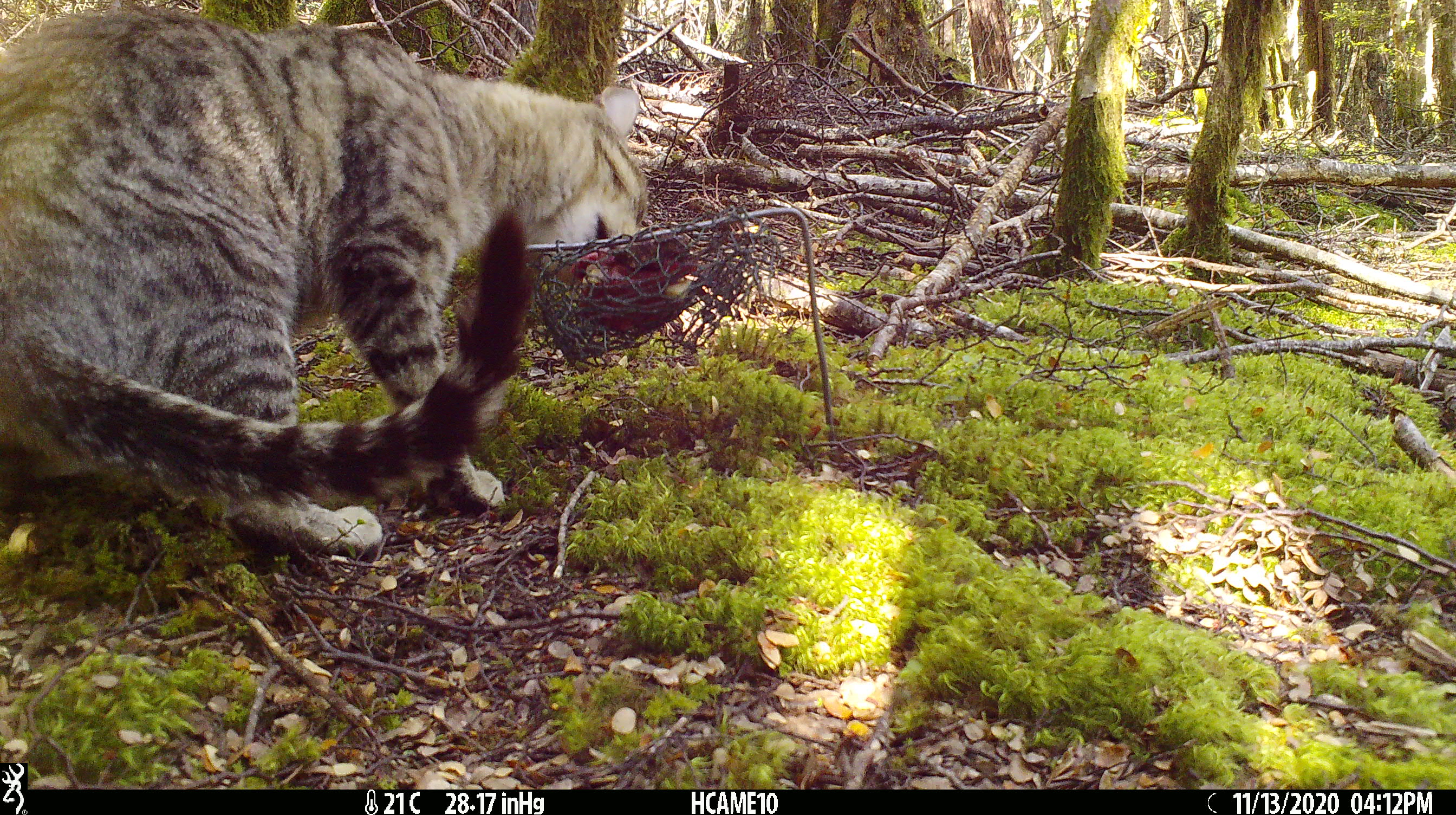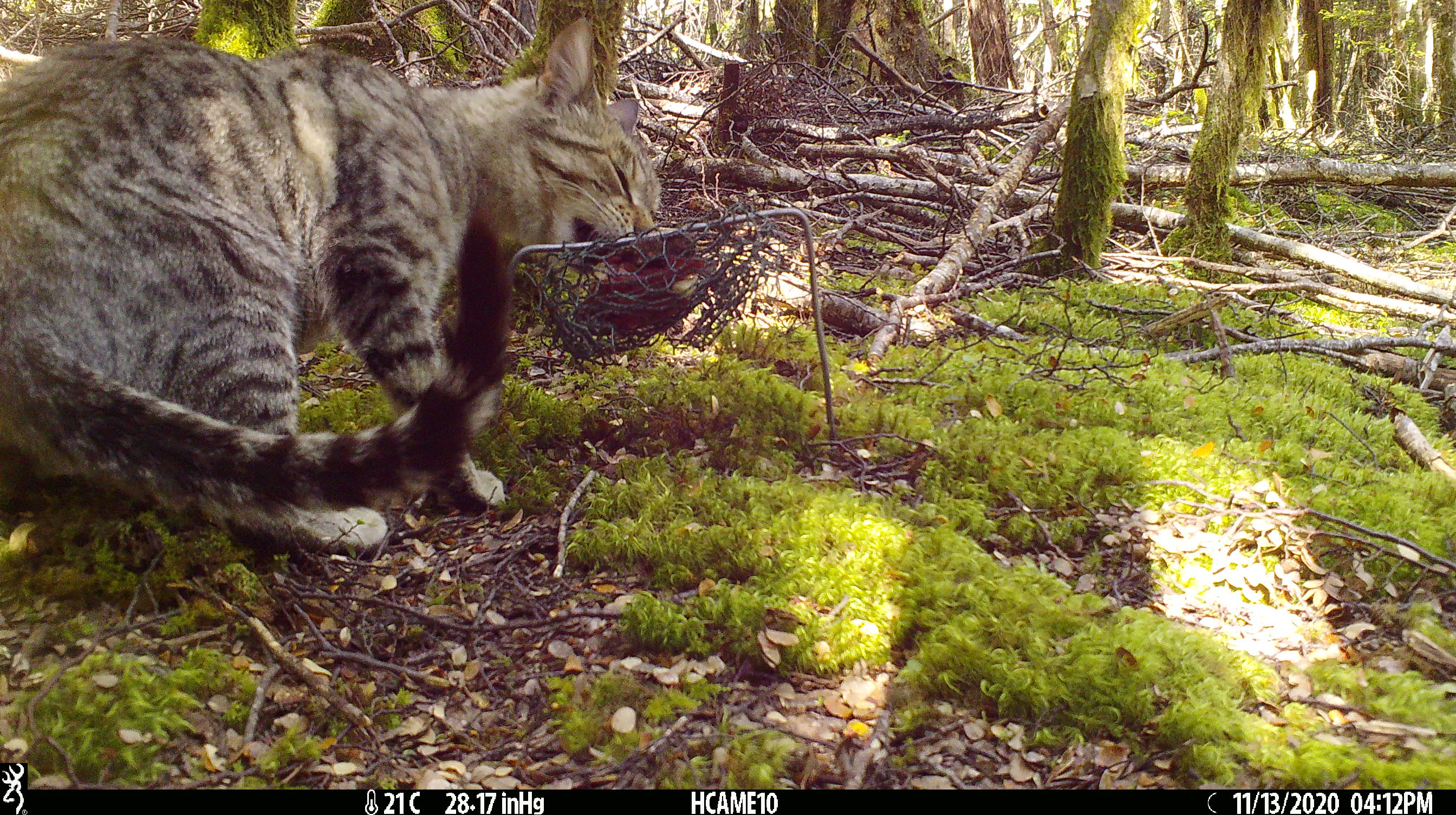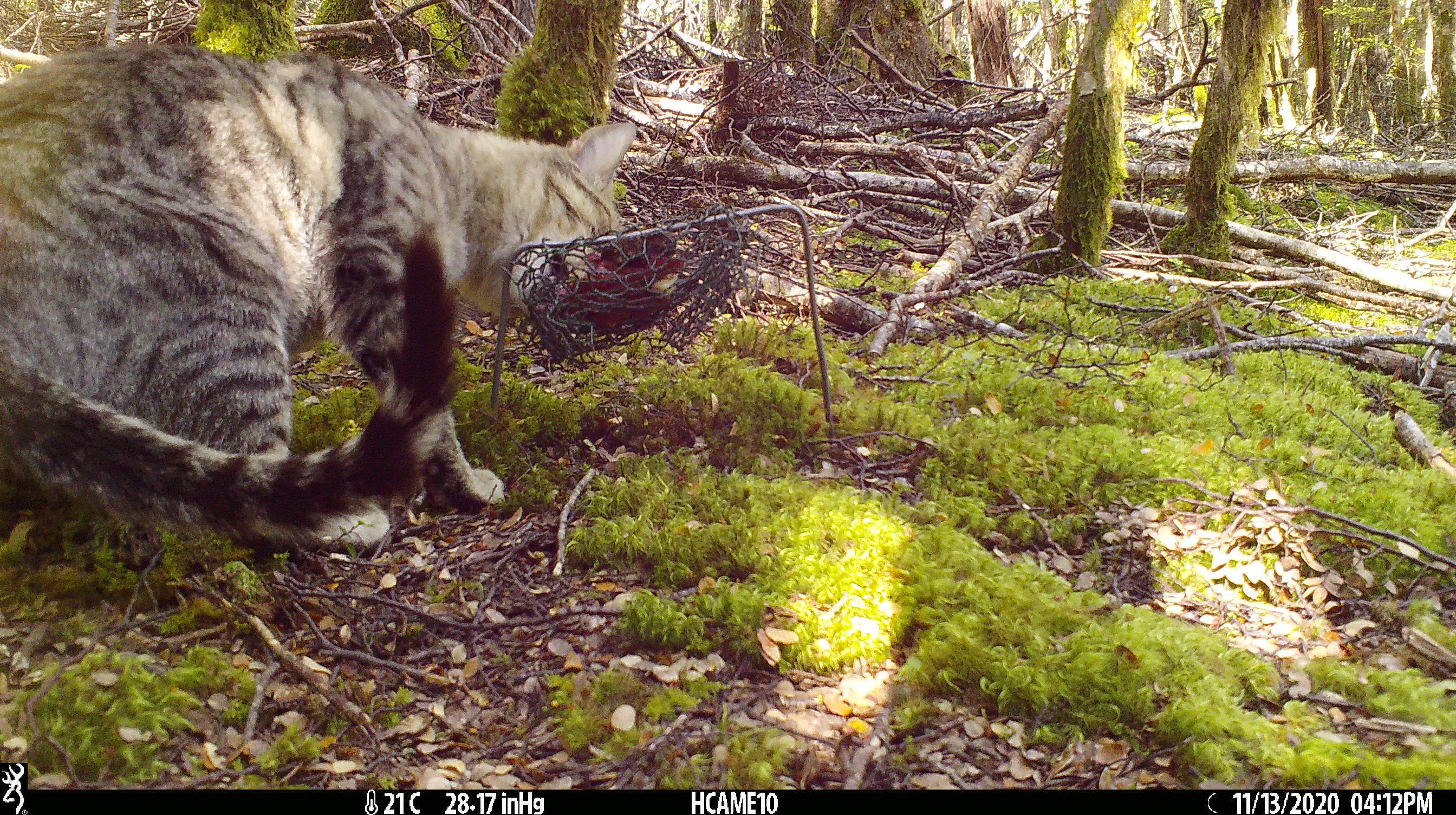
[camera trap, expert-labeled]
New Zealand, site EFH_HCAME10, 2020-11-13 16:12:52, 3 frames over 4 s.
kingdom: Animalia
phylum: Chordata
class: Mammalia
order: Carnivora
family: Felidae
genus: Felis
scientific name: Felis catus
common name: domestic cat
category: cat